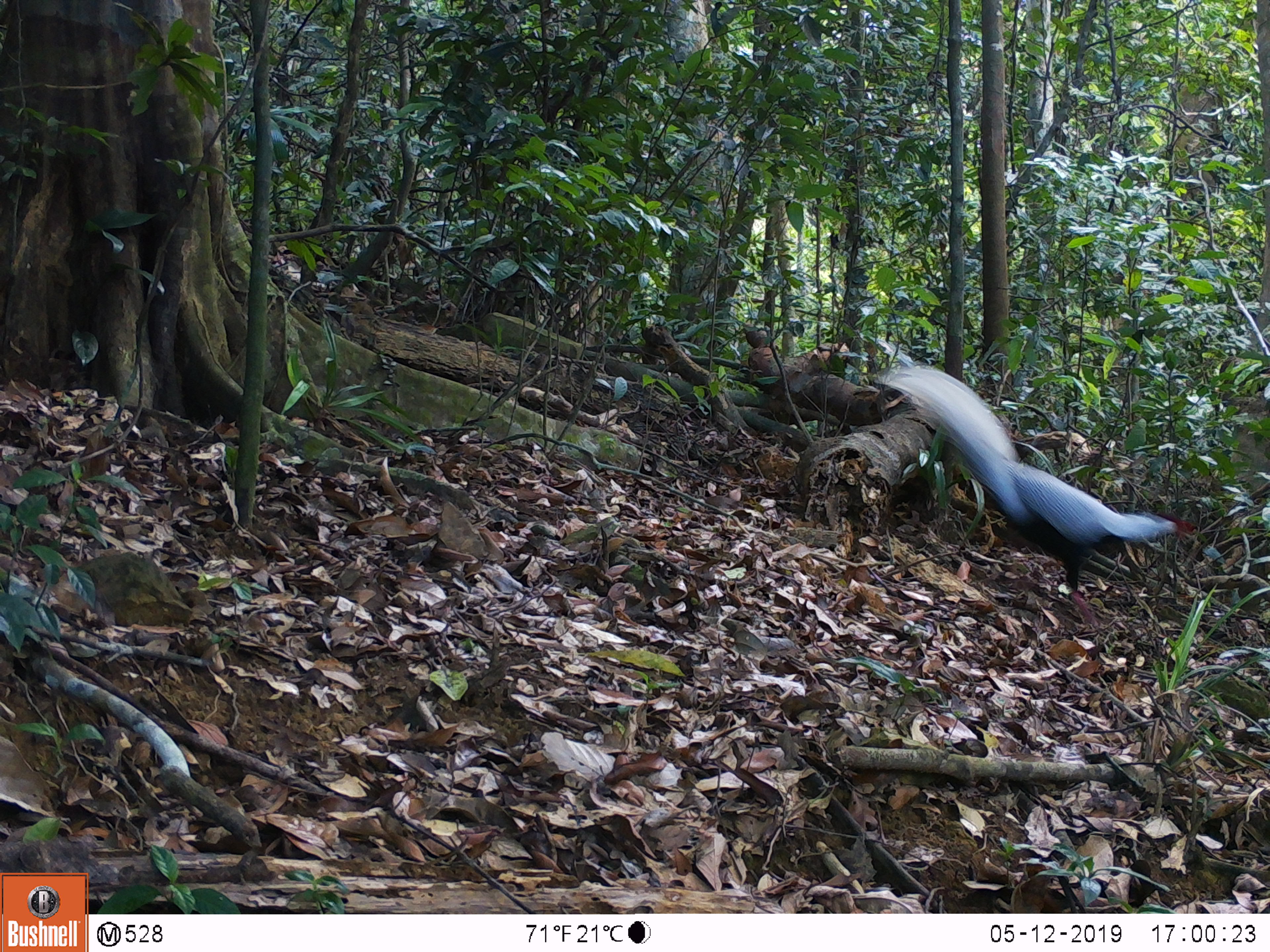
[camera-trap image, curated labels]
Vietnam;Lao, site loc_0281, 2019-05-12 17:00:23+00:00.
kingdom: Animalia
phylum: Chordata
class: Aves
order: Galliformes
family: Phasianidae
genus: Lophura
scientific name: Lophura nycthemera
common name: silver pheasant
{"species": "silver pheasant (Lophura nycthemera)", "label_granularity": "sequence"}